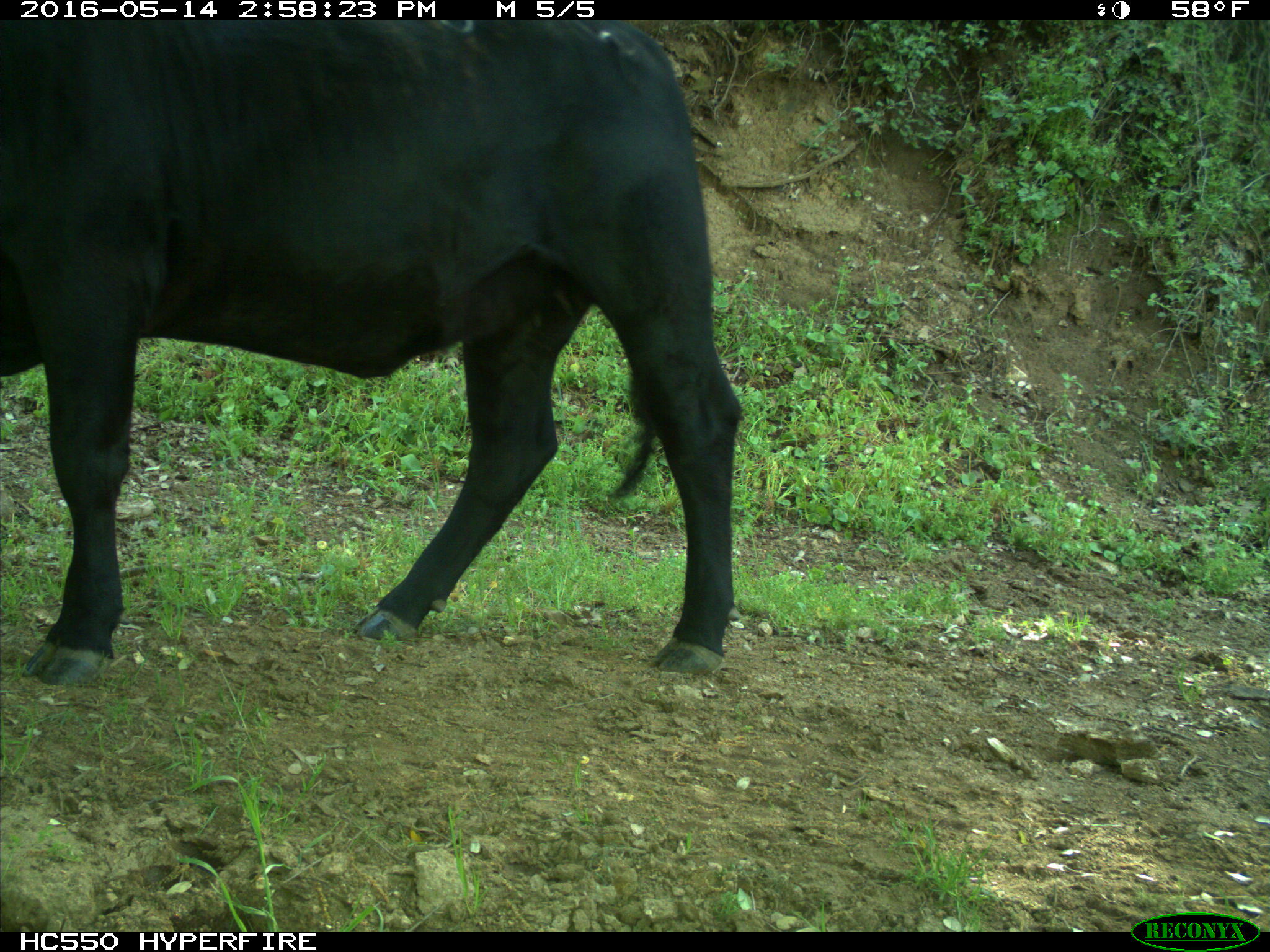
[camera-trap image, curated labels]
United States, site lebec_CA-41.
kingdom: Animalia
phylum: Chordata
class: Mammalia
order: Artiodactyla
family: Bovidae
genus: Bos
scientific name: Bos taurus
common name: domestic cow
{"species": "Bos taurus (domestic cow)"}